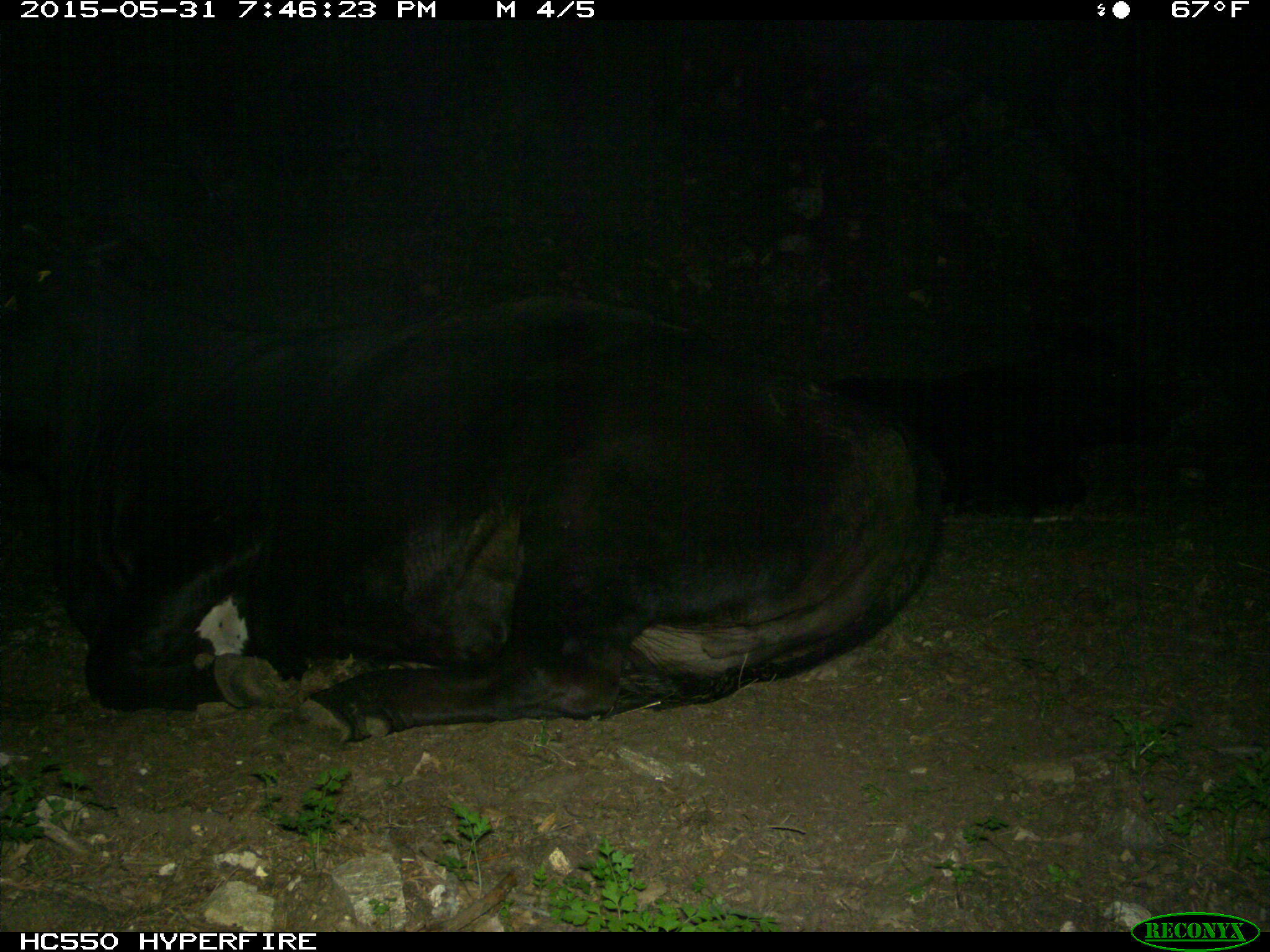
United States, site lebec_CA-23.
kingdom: Animalia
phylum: Chordata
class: Mammalia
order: Artiodactyla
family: Bovidae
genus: Bos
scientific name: Bos taurus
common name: domestic cow